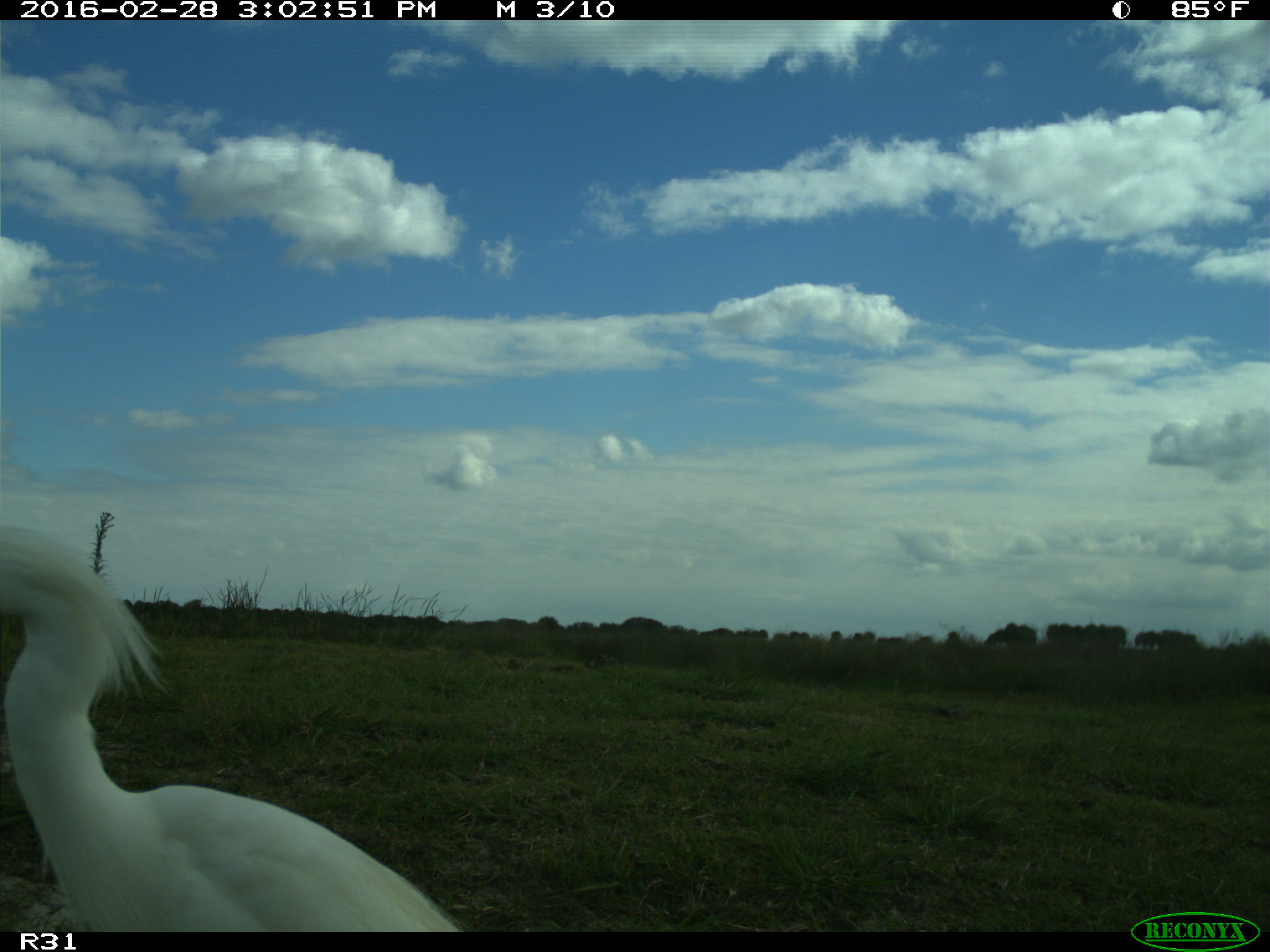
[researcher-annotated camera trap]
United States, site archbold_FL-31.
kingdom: Animalia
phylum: Chordata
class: Aves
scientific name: Aves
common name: birds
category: unidentified bird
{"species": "unidentified bird (birds) (Aves)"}